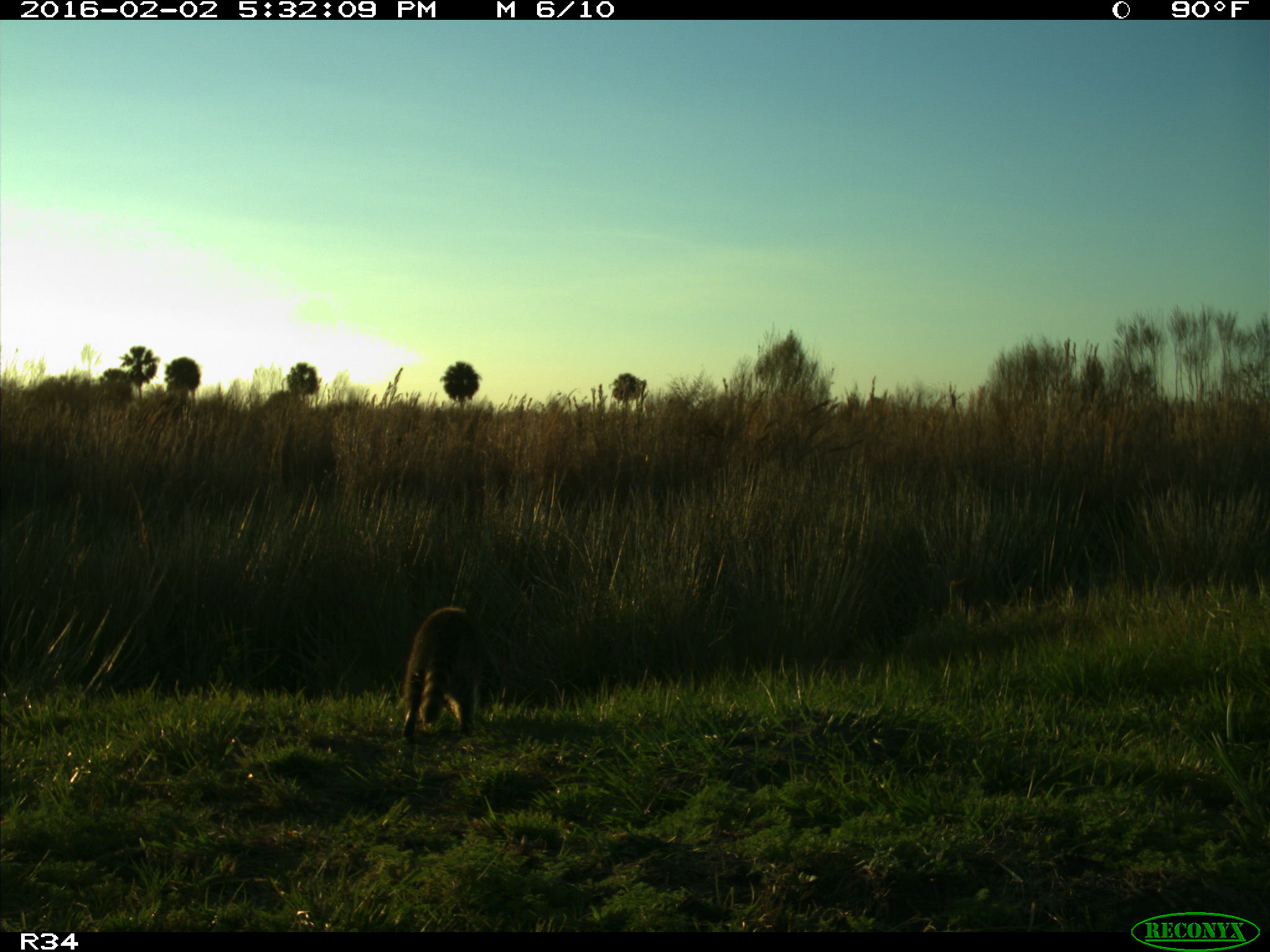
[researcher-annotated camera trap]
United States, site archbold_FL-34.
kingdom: Animalia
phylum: Chordata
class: Mammalia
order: Carnivora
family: Procyonidae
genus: Procyon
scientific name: Procyon lotor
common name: common raccoon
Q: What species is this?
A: Procyon lotor (common raccoon).